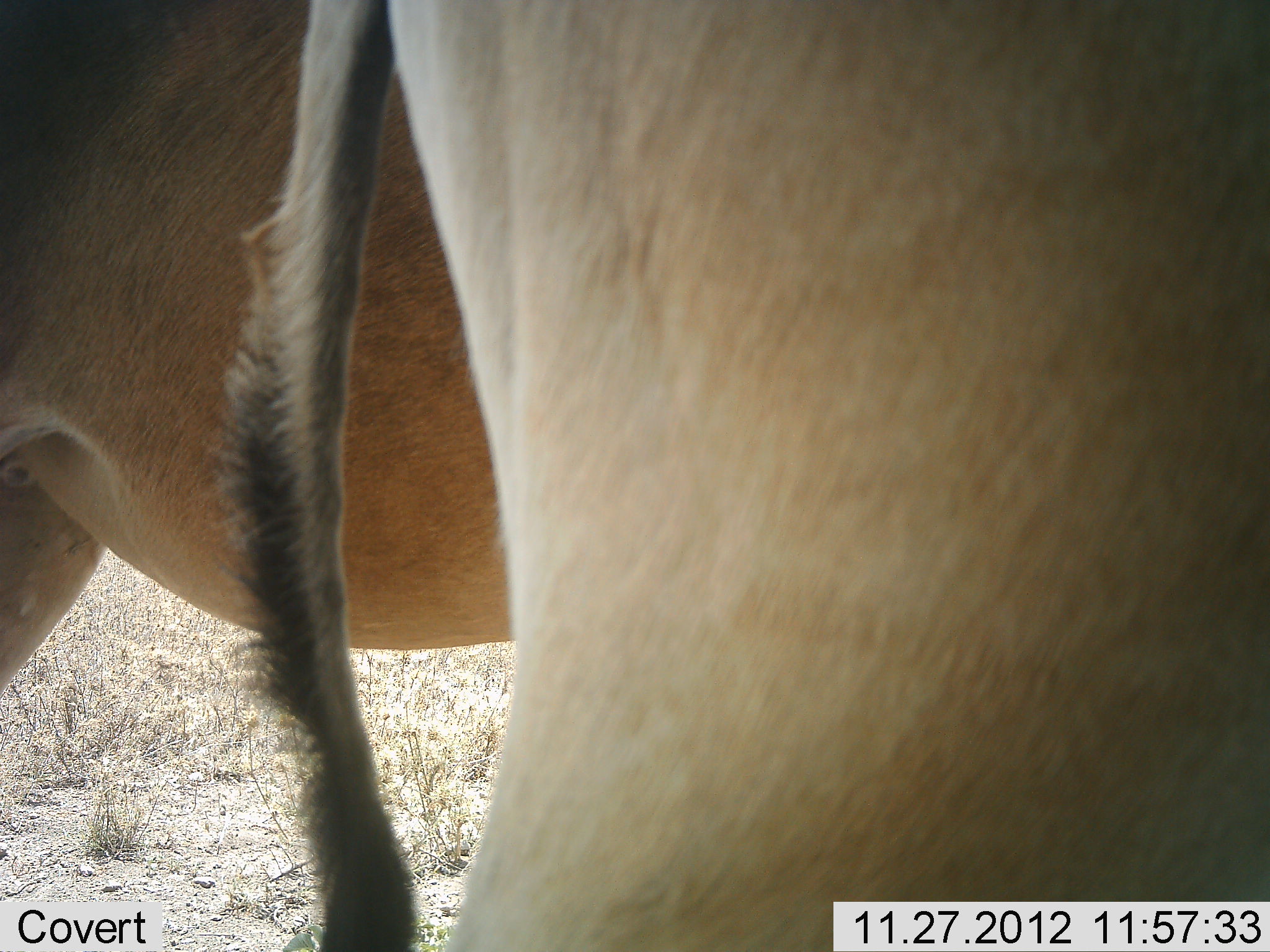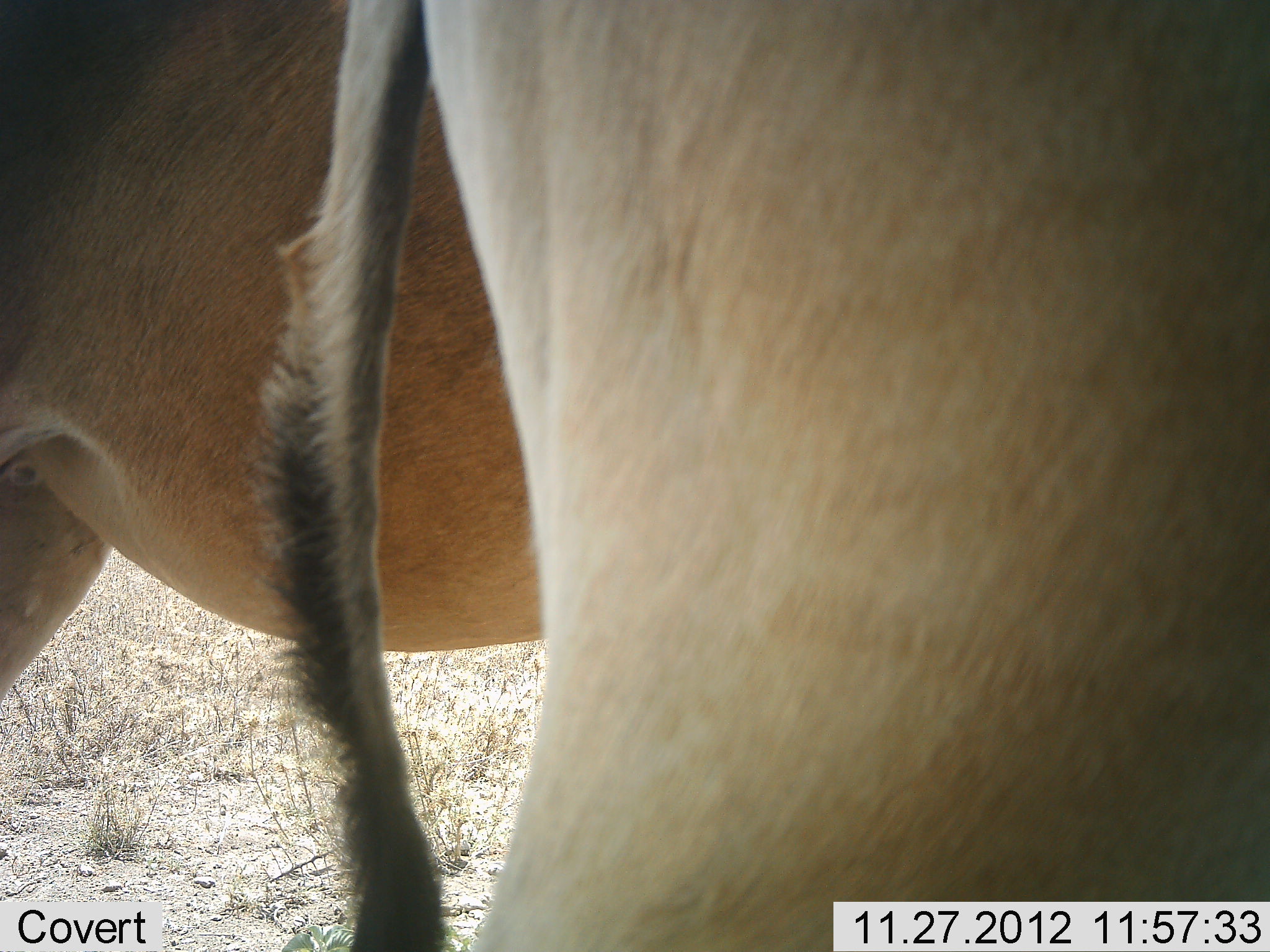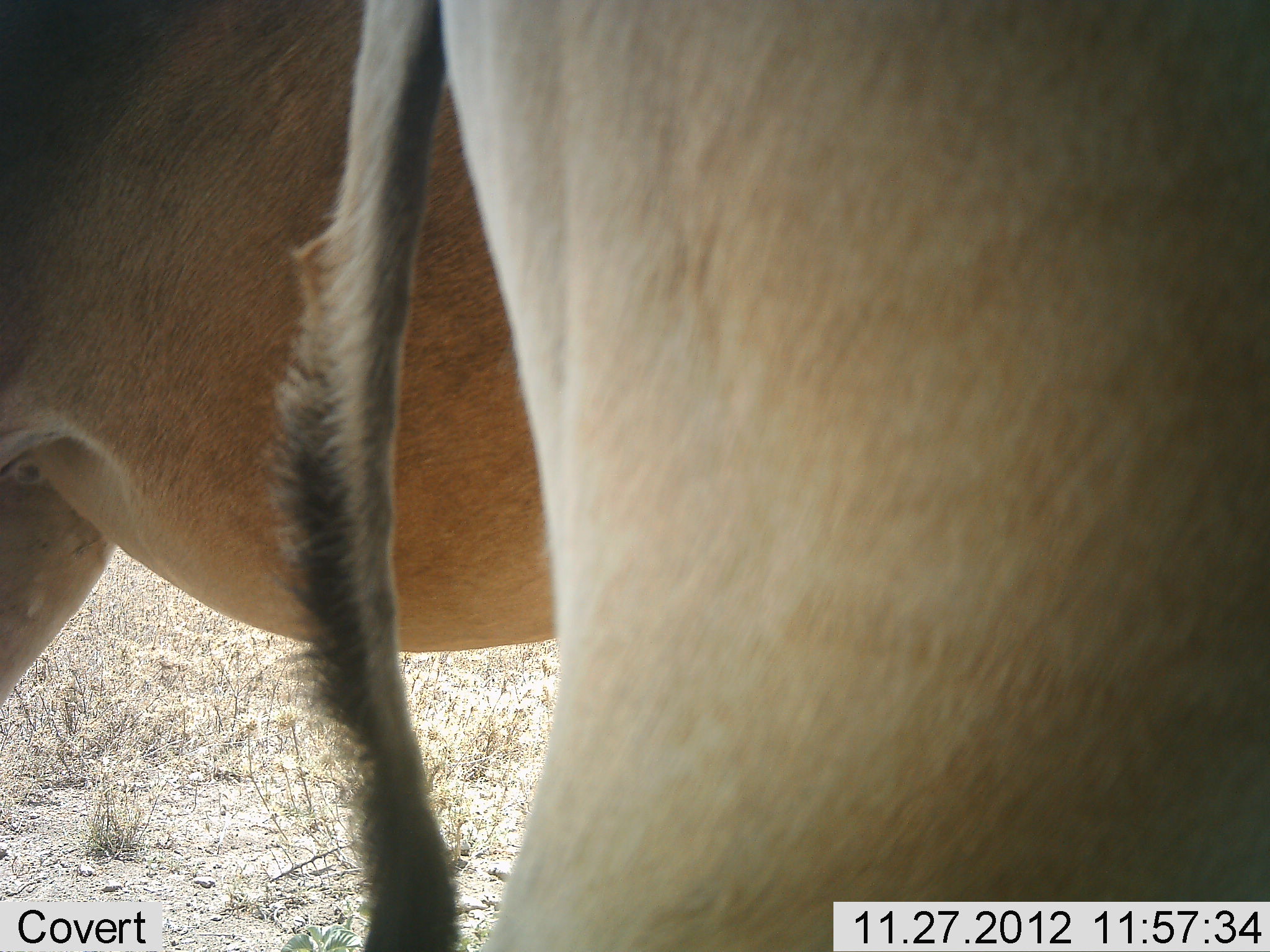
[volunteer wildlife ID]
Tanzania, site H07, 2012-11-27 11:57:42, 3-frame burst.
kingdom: Animalia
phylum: Chordata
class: Mammalia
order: Artiodactyla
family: Bovidae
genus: Alcelaphus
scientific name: Alcelaphus buselaphus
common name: hartebeest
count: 2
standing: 100%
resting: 0%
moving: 0%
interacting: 0%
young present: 0%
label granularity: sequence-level